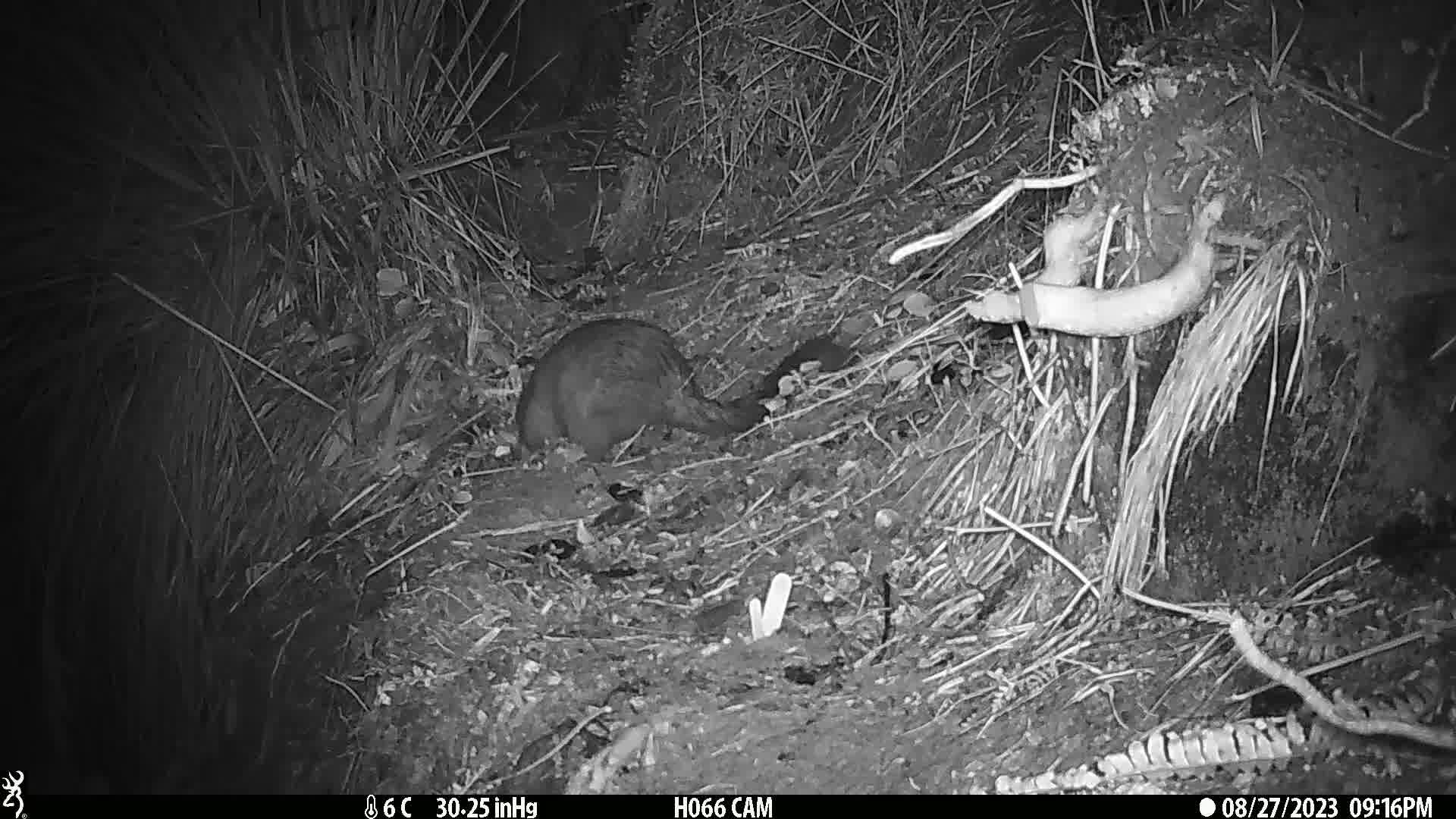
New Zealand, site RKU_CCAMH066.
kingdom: Animalia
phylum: Chordata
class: Mammalia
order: Diprotodontia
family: Phalangeridae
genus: Trichosurus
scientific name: Trichosurus vulpecula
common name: common brushtail possum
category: possum